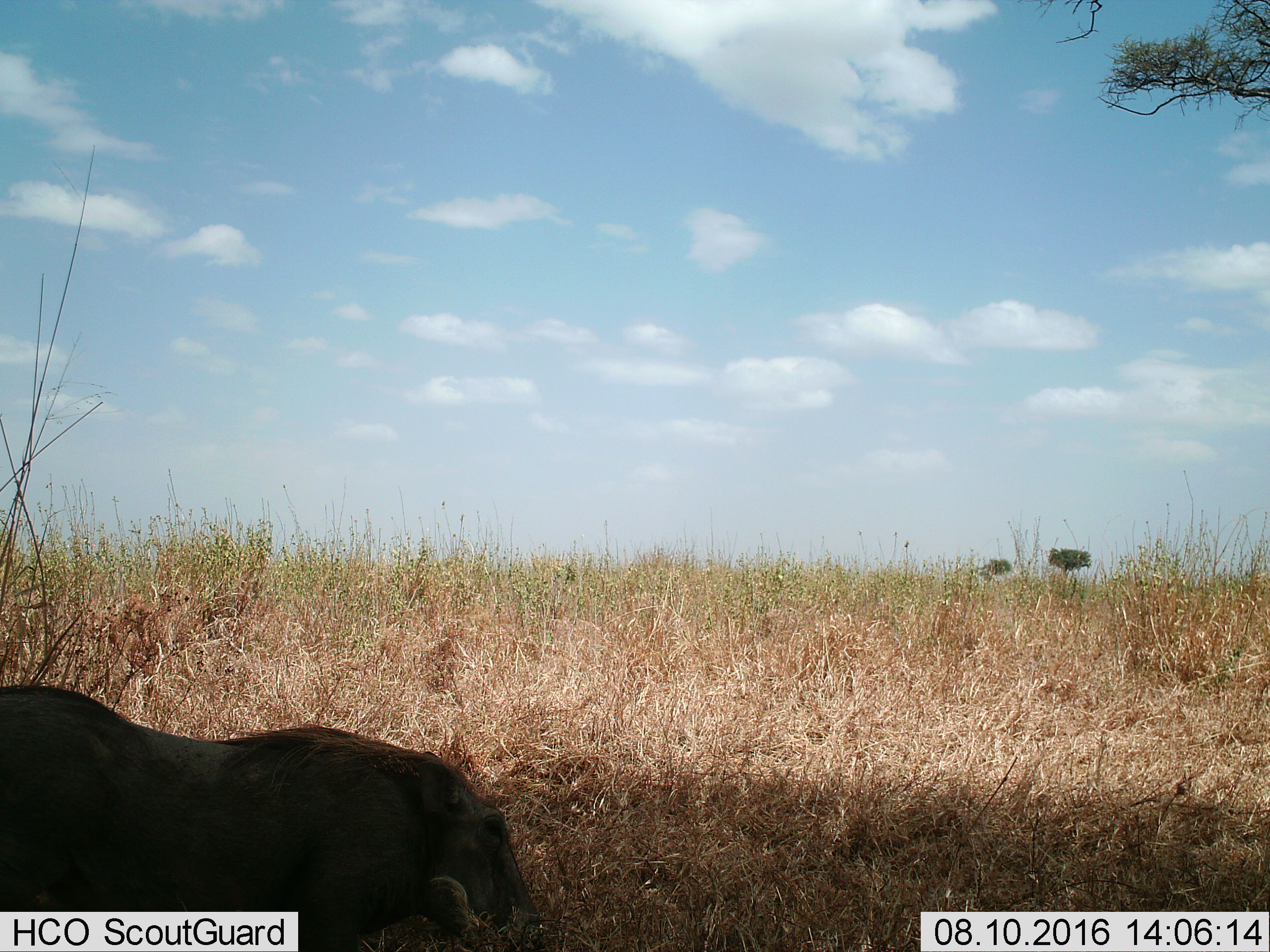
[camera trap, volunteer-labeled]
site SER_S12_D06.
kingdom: Animalia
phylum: Chordata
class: Mammalia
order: Artiodactyla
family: Suidae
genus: Phacochoerus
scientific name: Phacochoerus africanus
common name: warthog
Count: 1.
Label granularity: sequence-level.